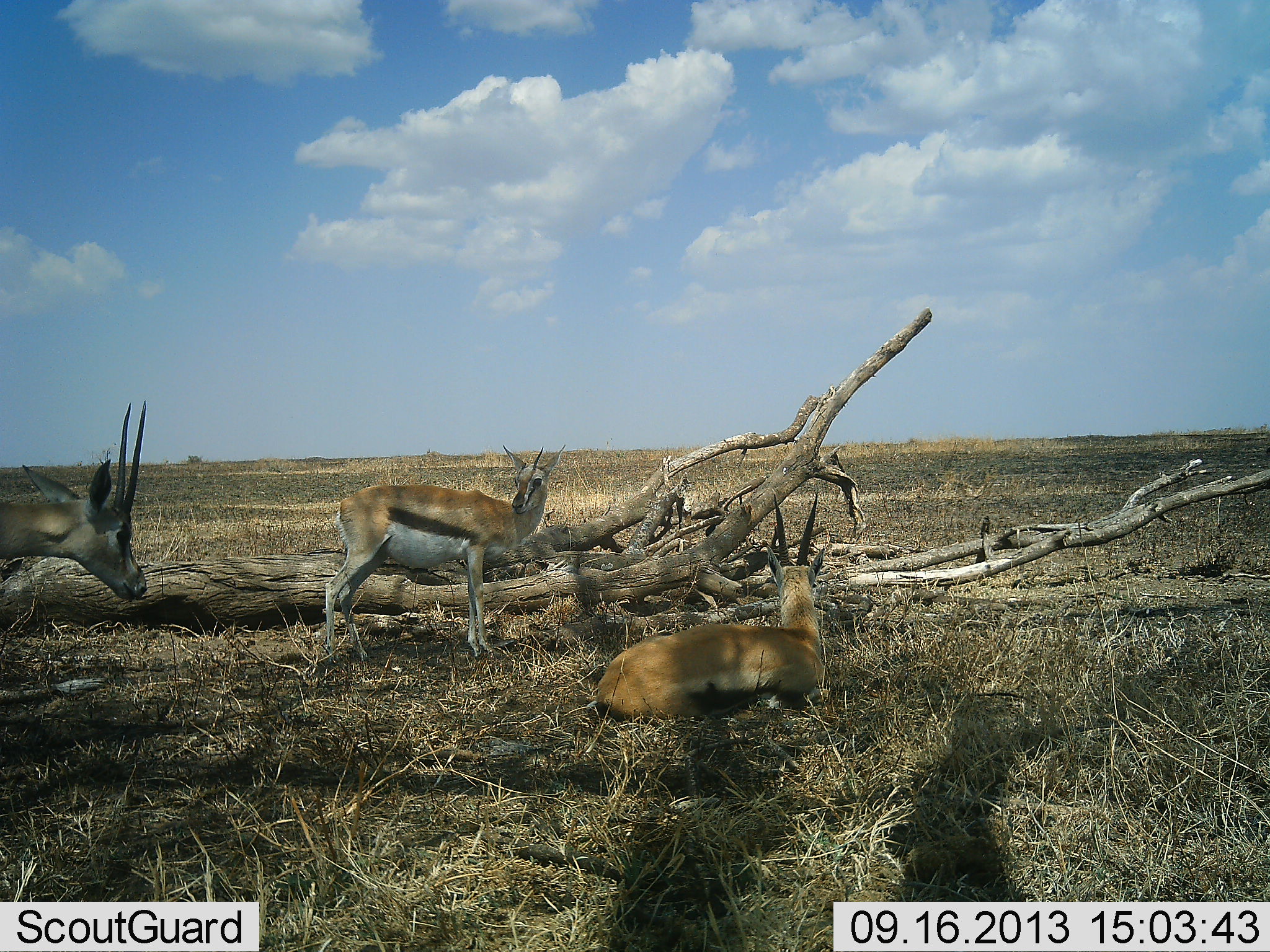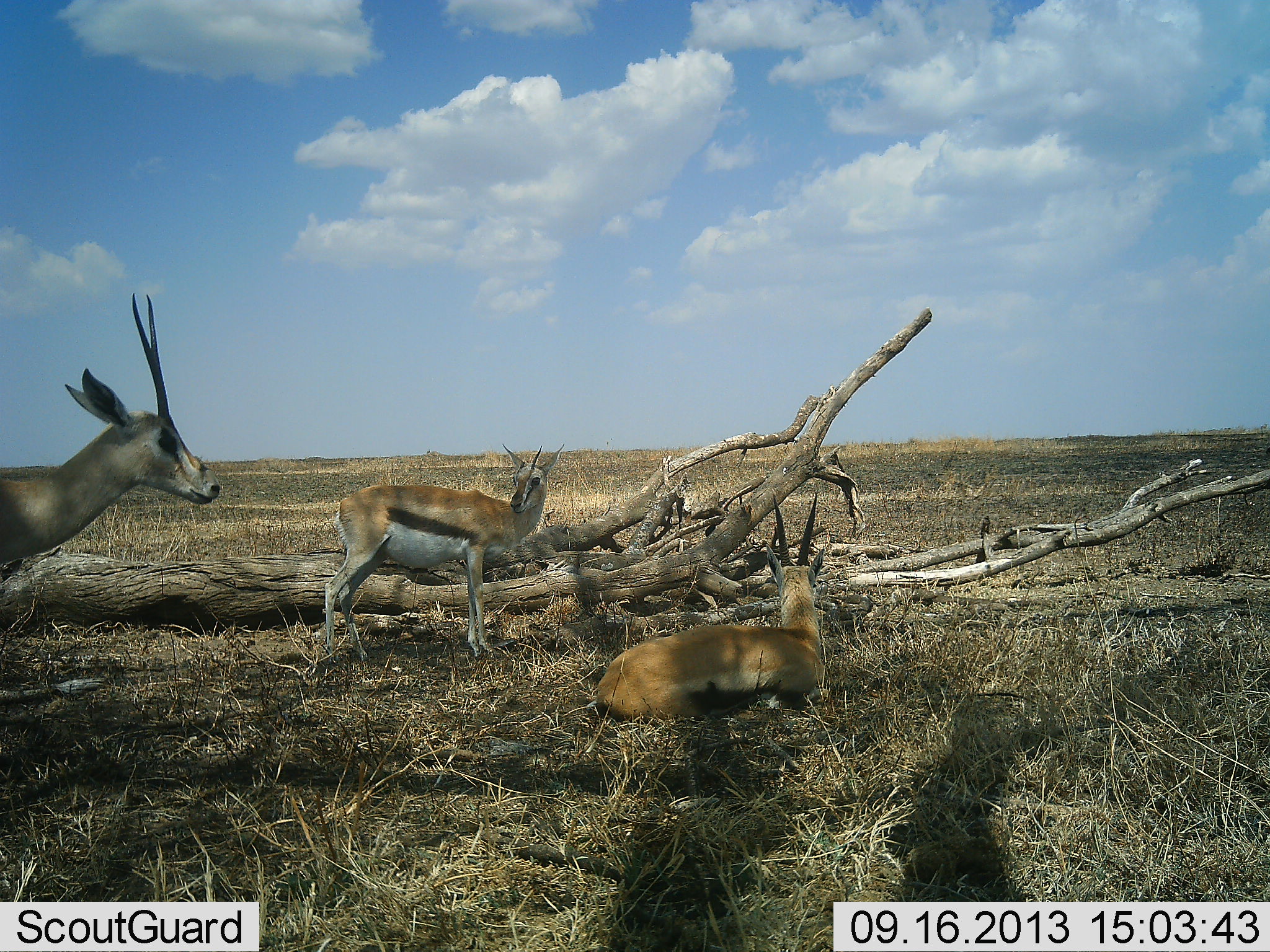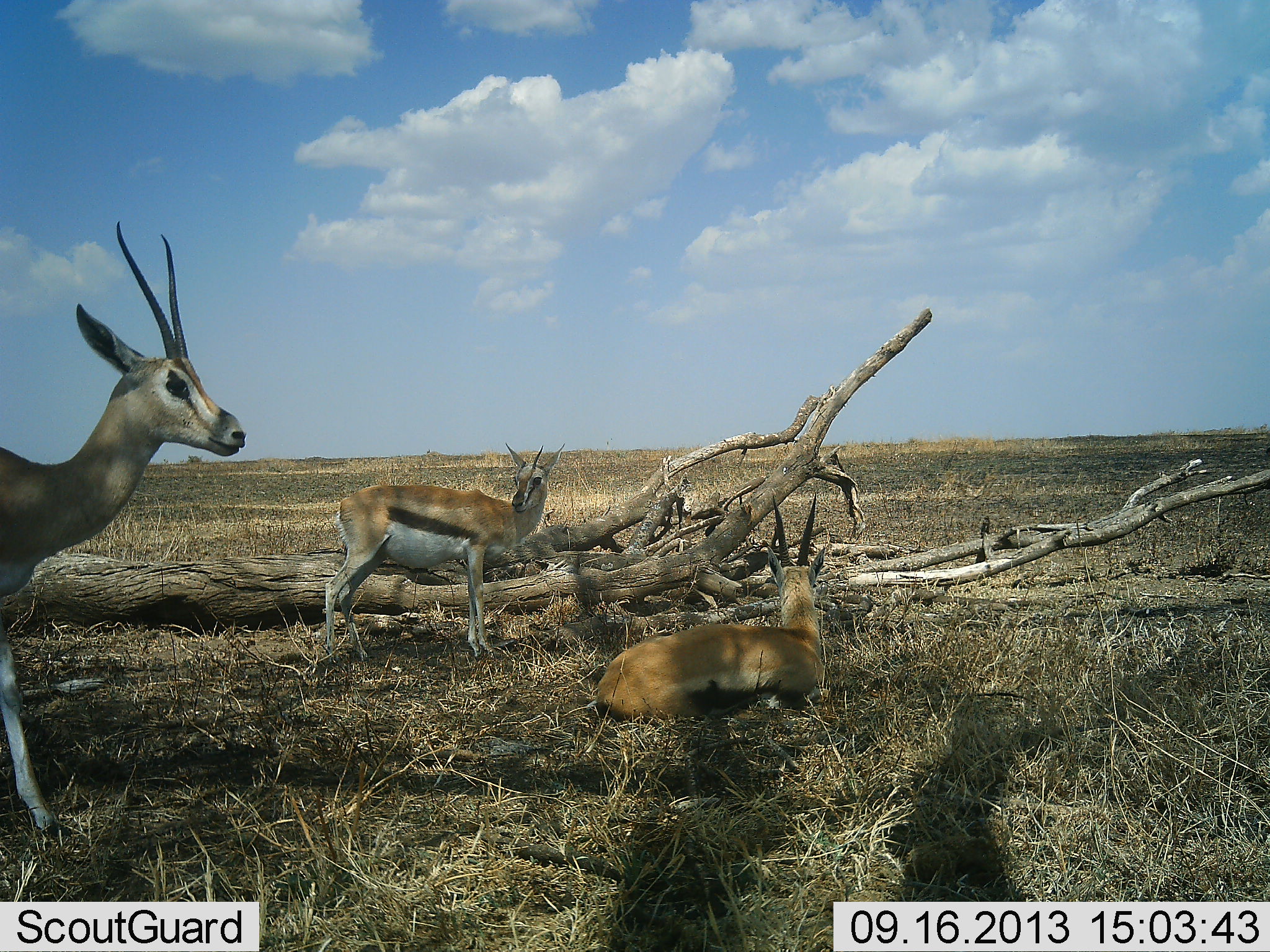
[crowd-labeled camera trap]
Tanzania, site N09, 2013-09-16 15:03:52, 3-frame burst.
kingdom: Animalia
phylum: Chordata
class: Mammalia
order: Artiodactyla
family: Bovidae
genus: Eudorcas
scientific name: Eudorcas thomsonii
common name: thomson's gazelle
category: gazellethomsons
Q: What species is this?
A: Gazellethomsons (thomson's gazelle) (Eudorcas thomsonii).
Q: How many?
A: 3.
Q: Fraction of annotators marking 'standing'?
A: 77%.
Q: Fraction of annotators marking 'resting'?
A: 100%.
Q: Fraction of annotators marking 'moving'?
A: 23%.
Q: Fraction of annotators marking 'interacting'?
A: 0%.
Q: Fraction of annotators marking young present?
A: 5%.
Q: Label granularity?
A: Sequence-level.